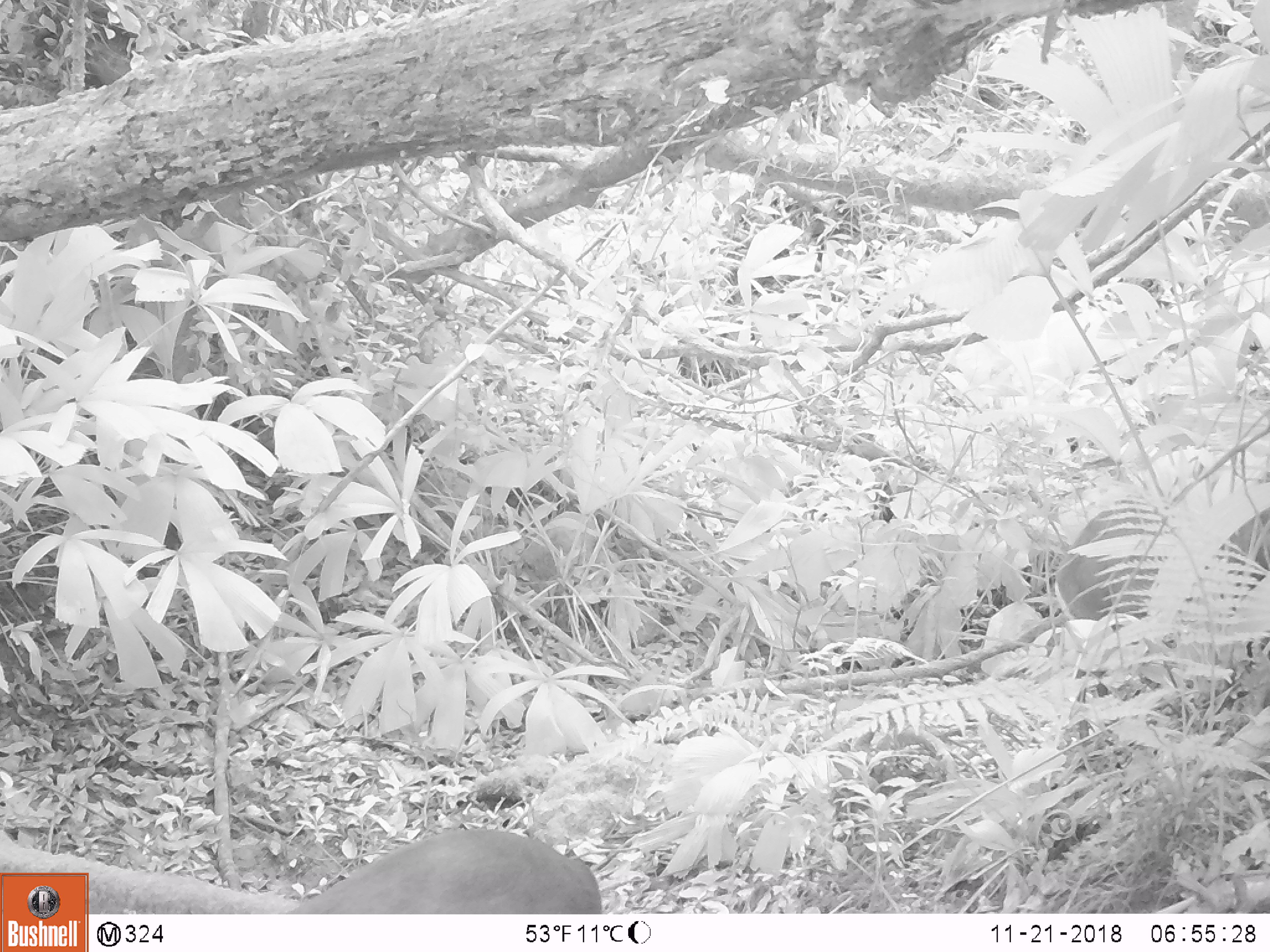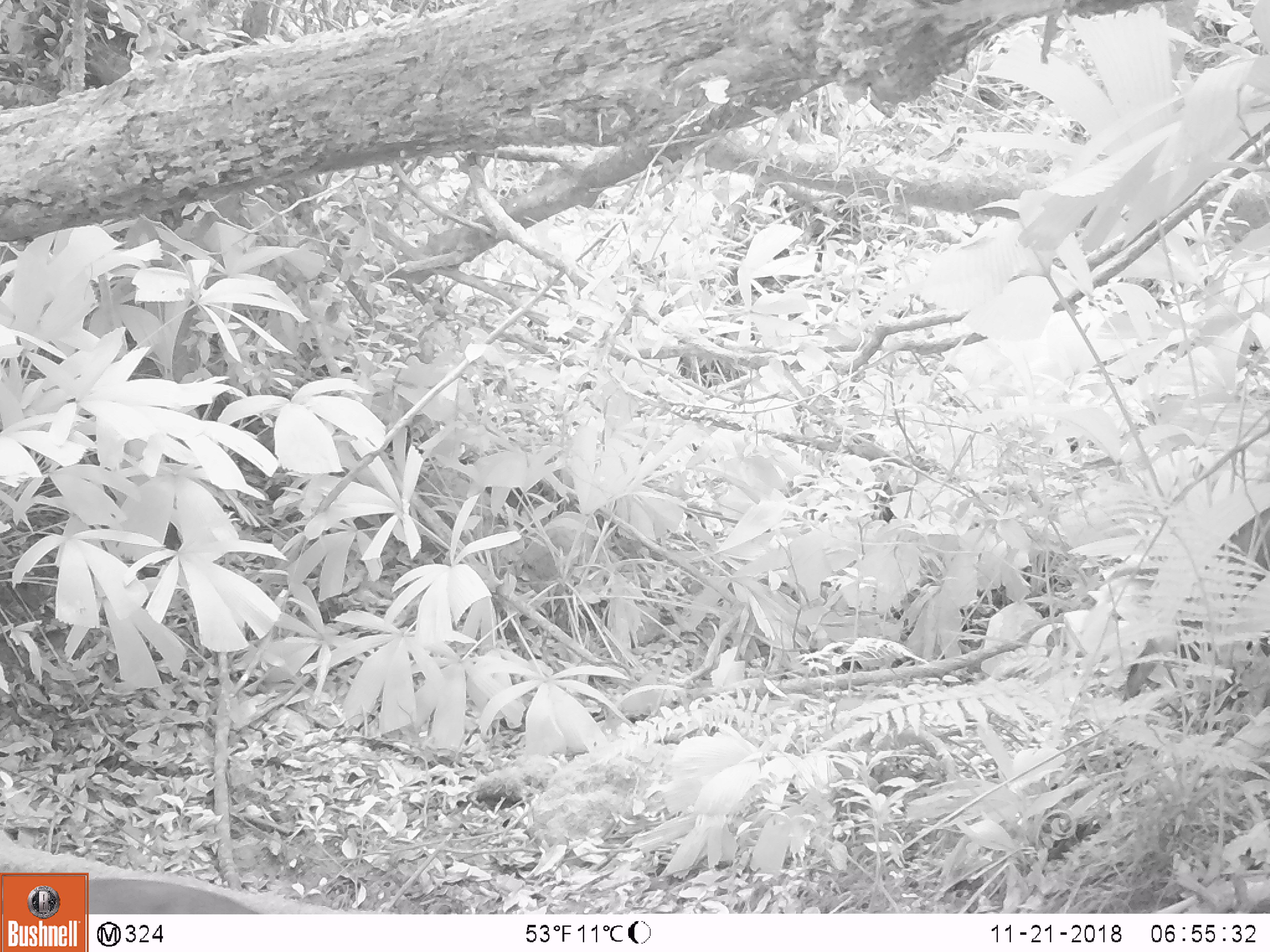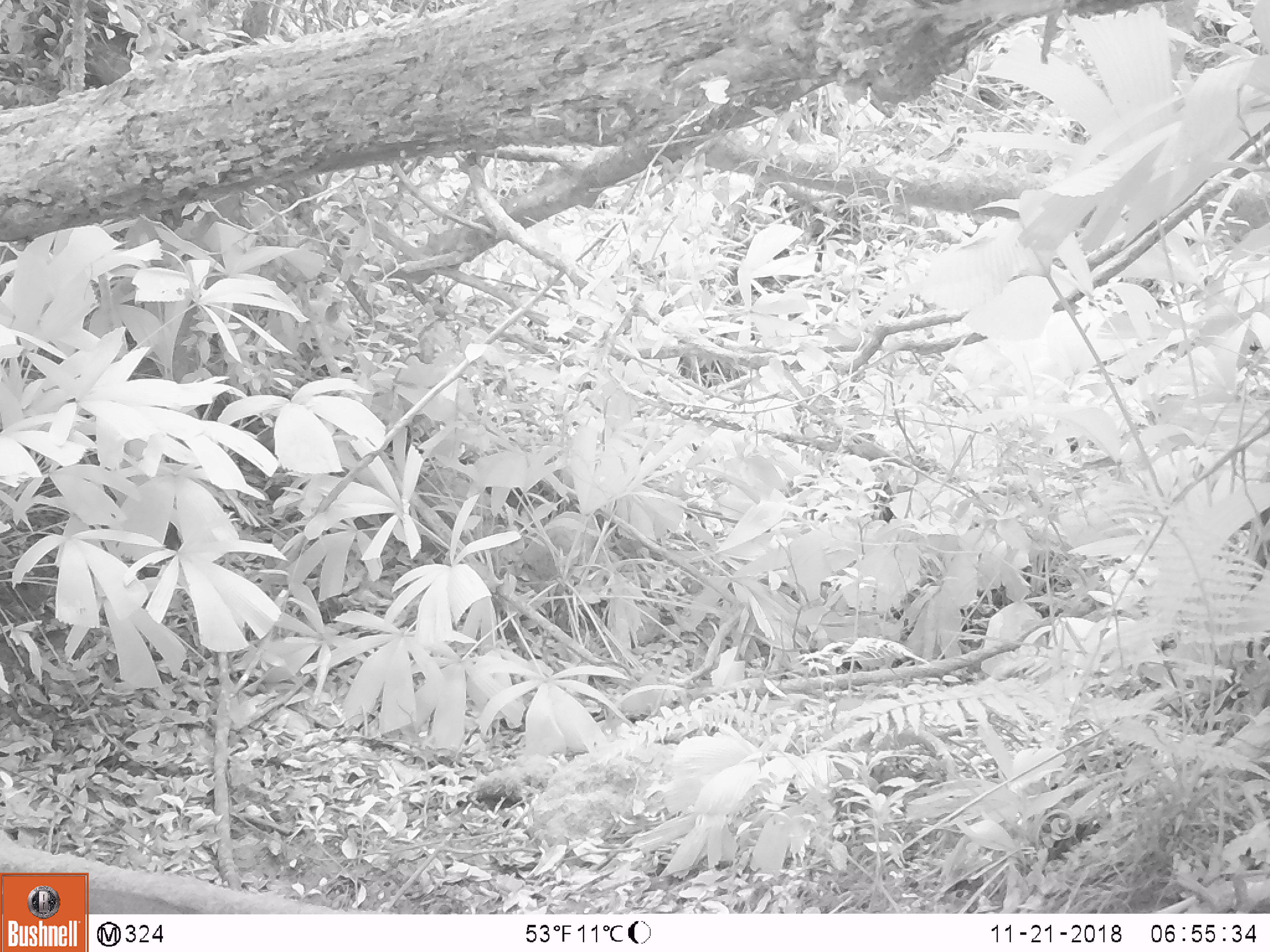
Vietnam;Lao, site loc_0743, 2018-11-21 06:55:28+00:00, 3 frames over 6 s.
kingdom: Animalia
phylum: Chordata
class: Mammalia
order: Artiodactyla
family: Cervidae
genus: Muntiacus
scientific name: Muntiacus rooseveltorum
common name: roosevelt's muntjac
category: roosevelts muntjac group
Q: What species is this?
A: Roosevelts muntjac group (roosevelt's muntjac) (Muntiacus rooseveltorum).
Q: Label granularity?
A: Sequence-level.